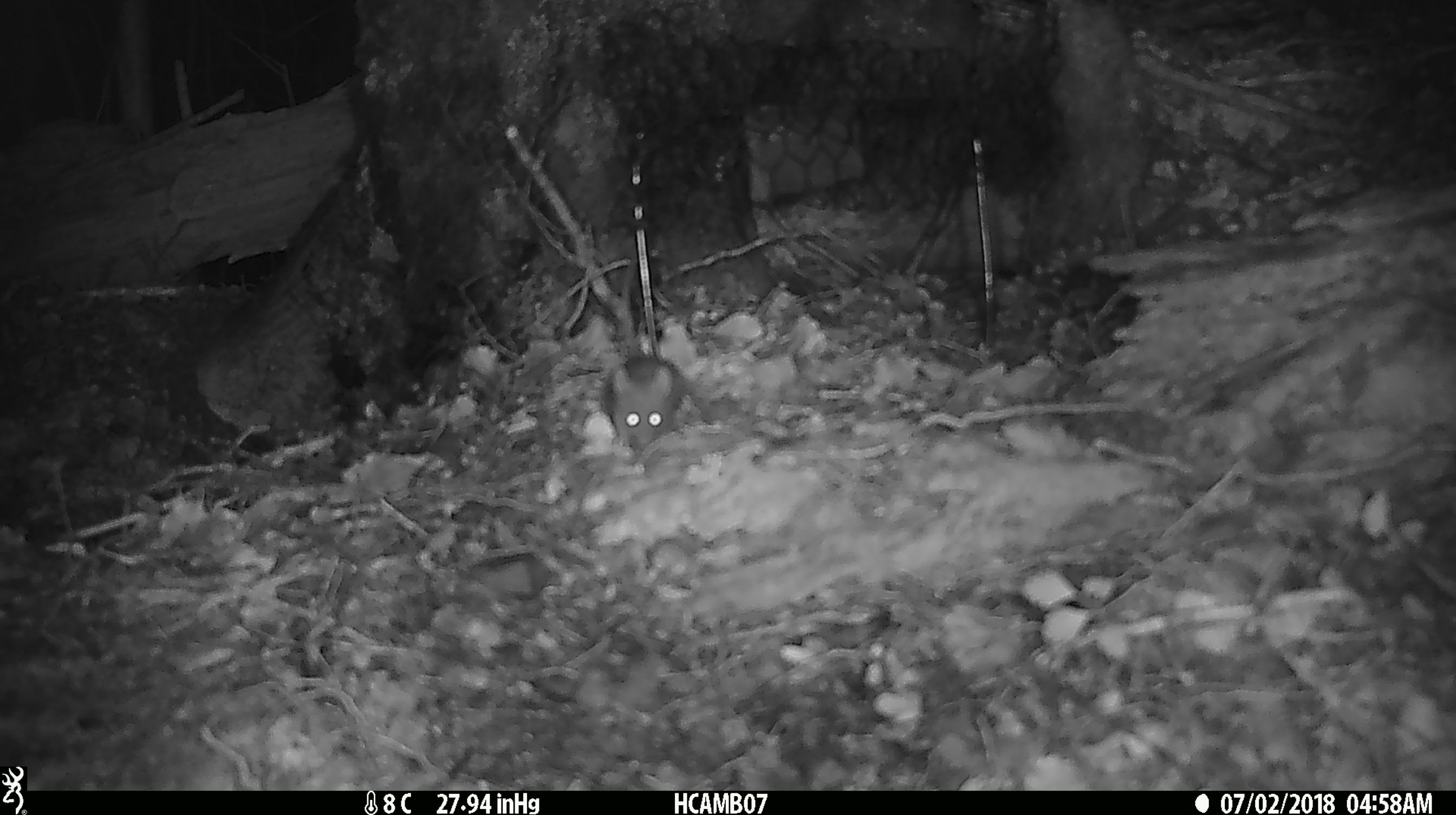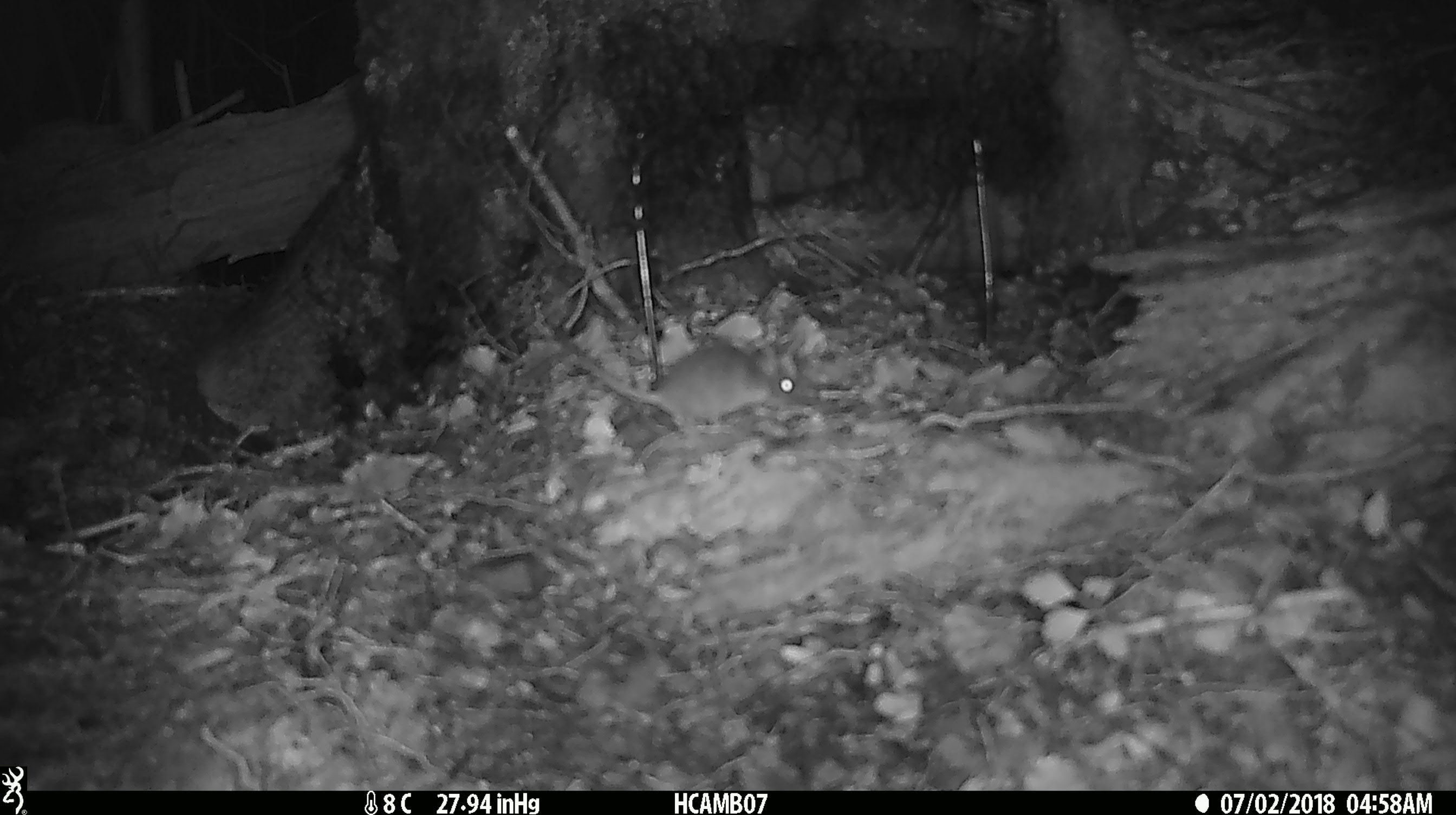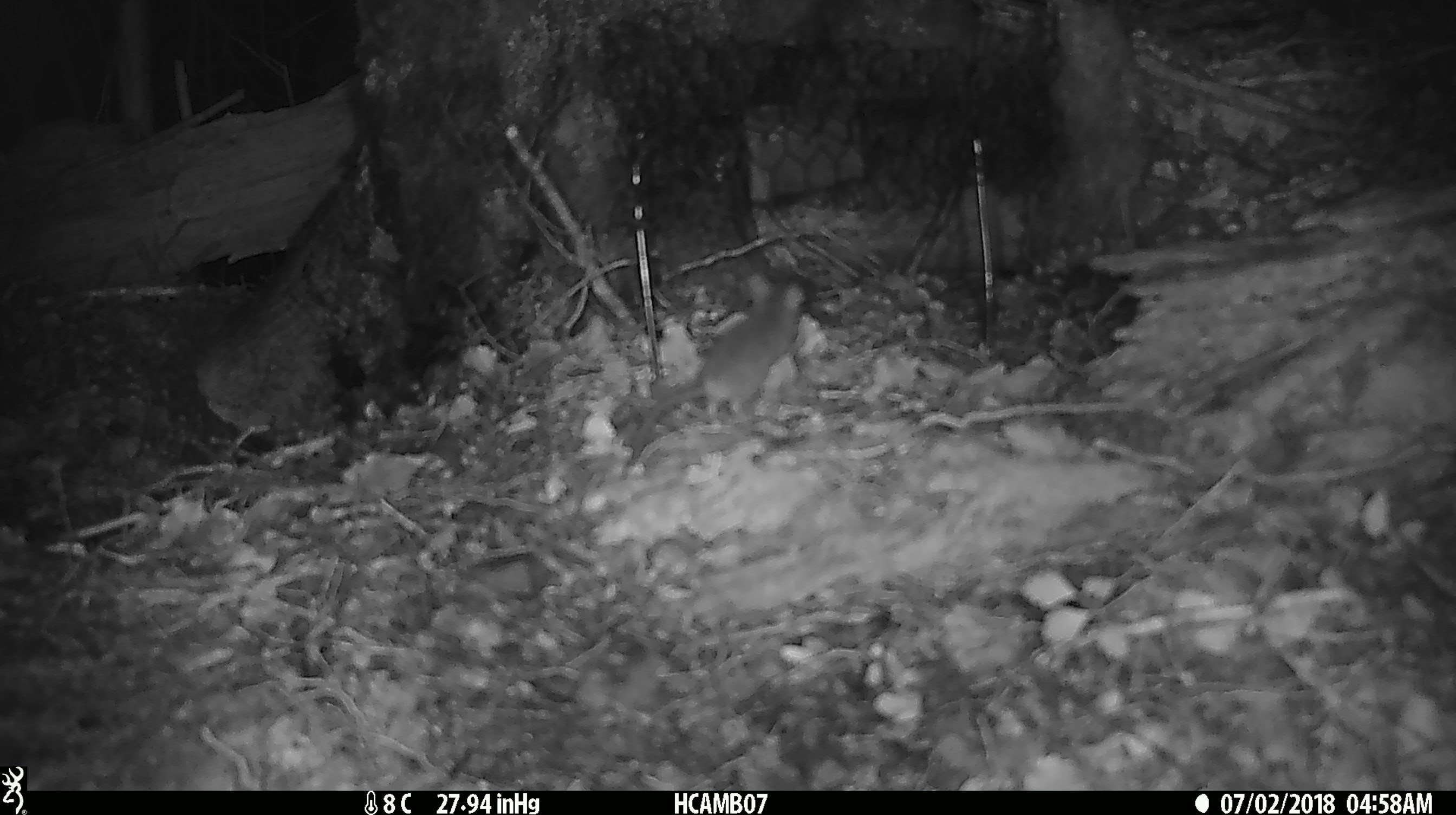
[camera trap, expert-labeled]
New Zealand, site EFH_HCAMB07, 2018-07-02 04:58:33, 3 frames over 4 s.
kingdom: Animalia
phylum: Chordata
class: Mammalia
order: Rodentia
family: Muridae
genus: Mus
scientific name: Mus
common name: mouse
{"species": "mouse (Mus)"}